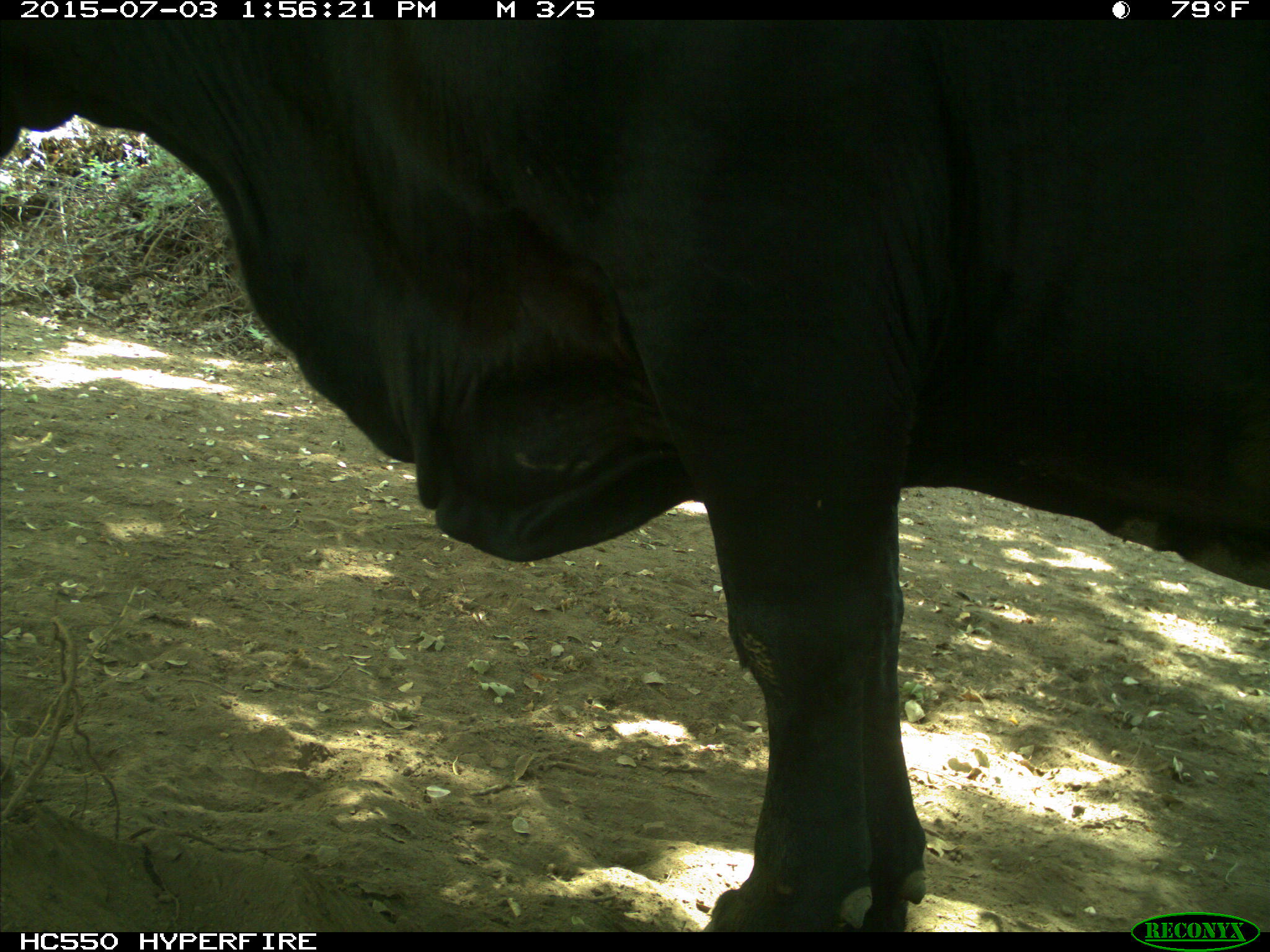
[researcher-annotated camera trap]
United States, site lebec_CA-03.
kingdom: Animalia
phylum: Chordata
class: Mammalia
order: Artiodactyla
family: Bovidae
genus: Bos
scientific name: Bos taurus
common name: domestic cow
Bos taurus (domestic cow).